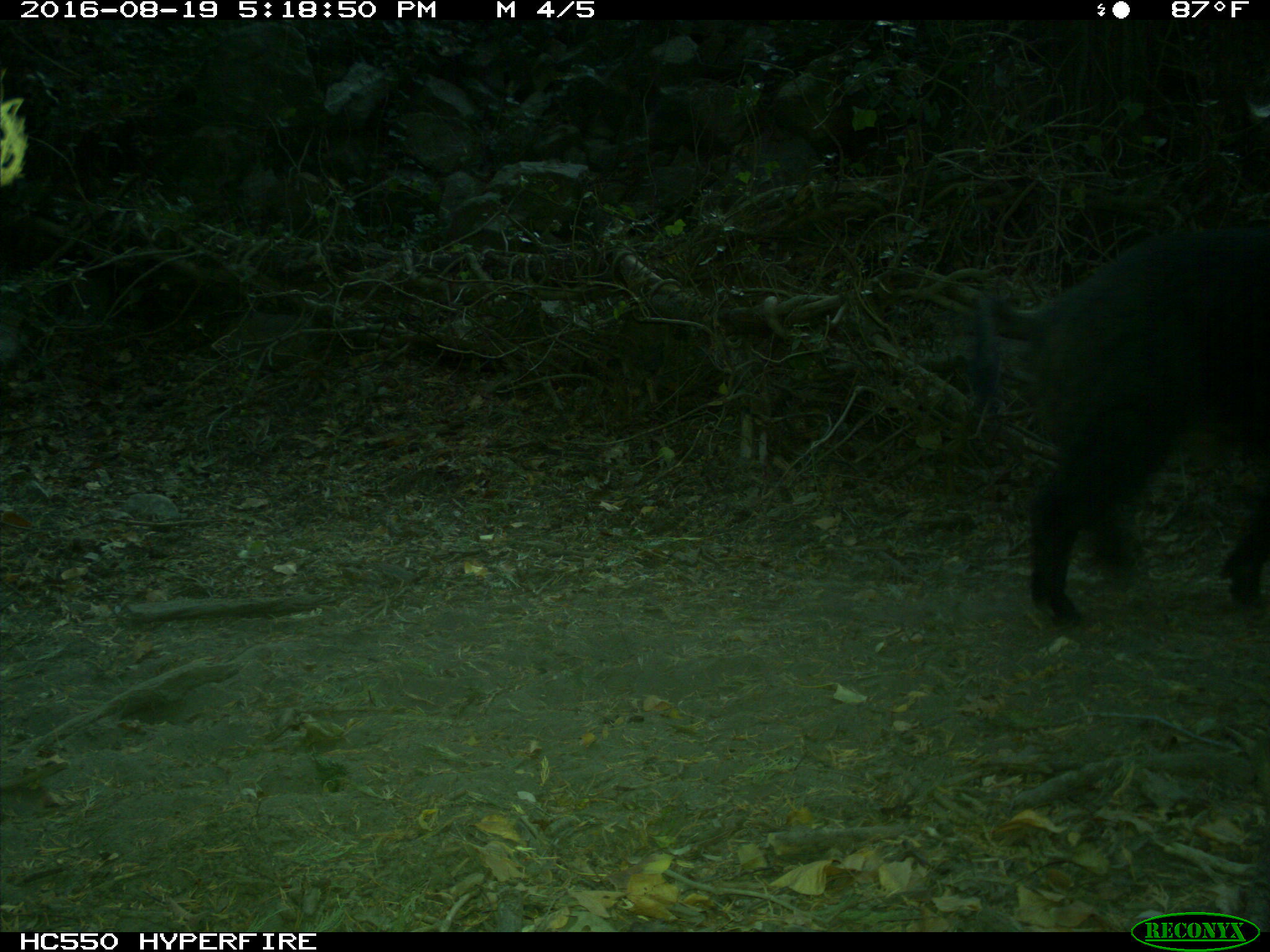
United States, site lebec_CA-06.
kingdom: Animalia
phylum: Chordata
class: Mammalia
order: Artiodactyla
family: Suidae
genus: Sus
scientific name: Sus scrofa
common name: wild boar